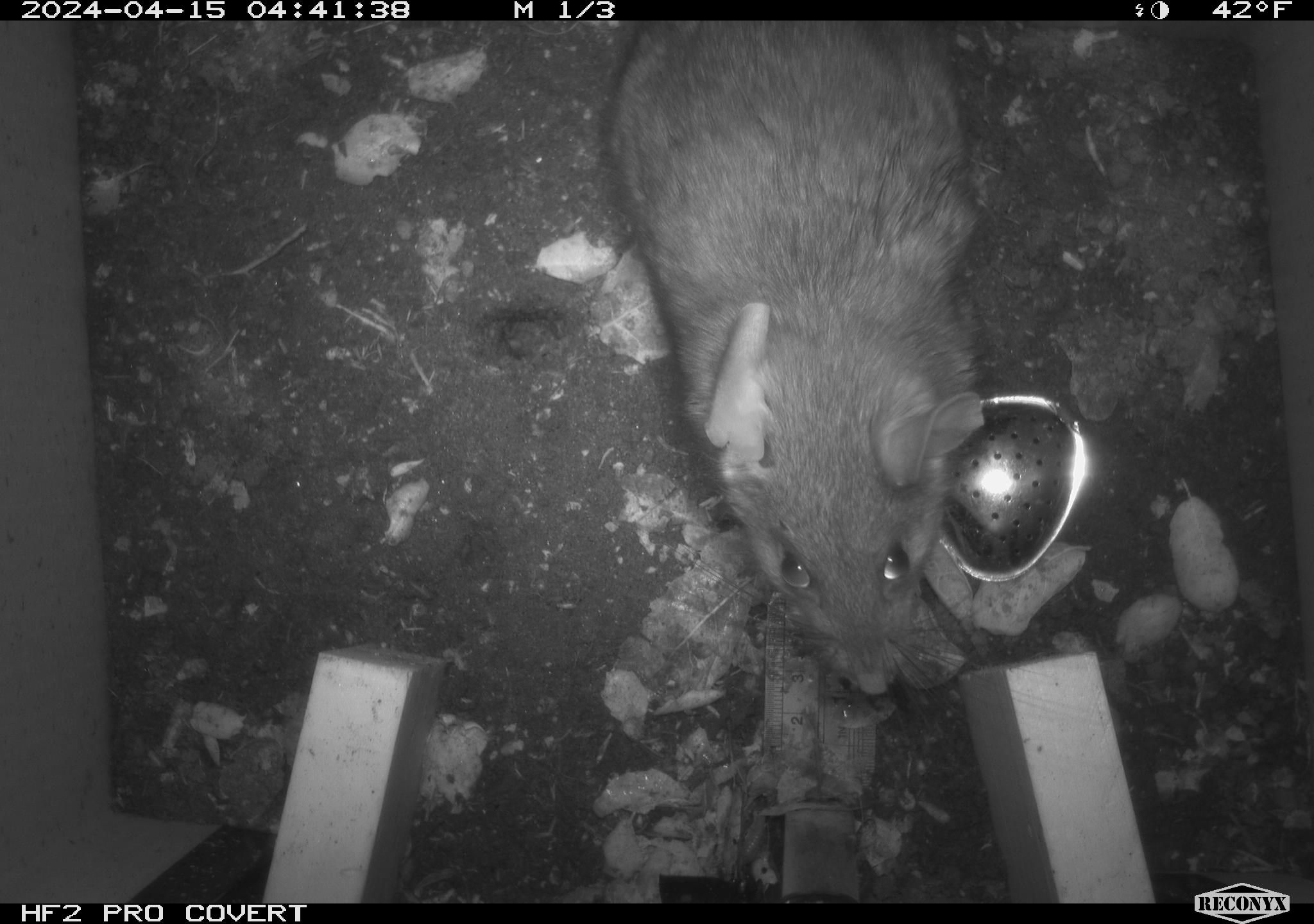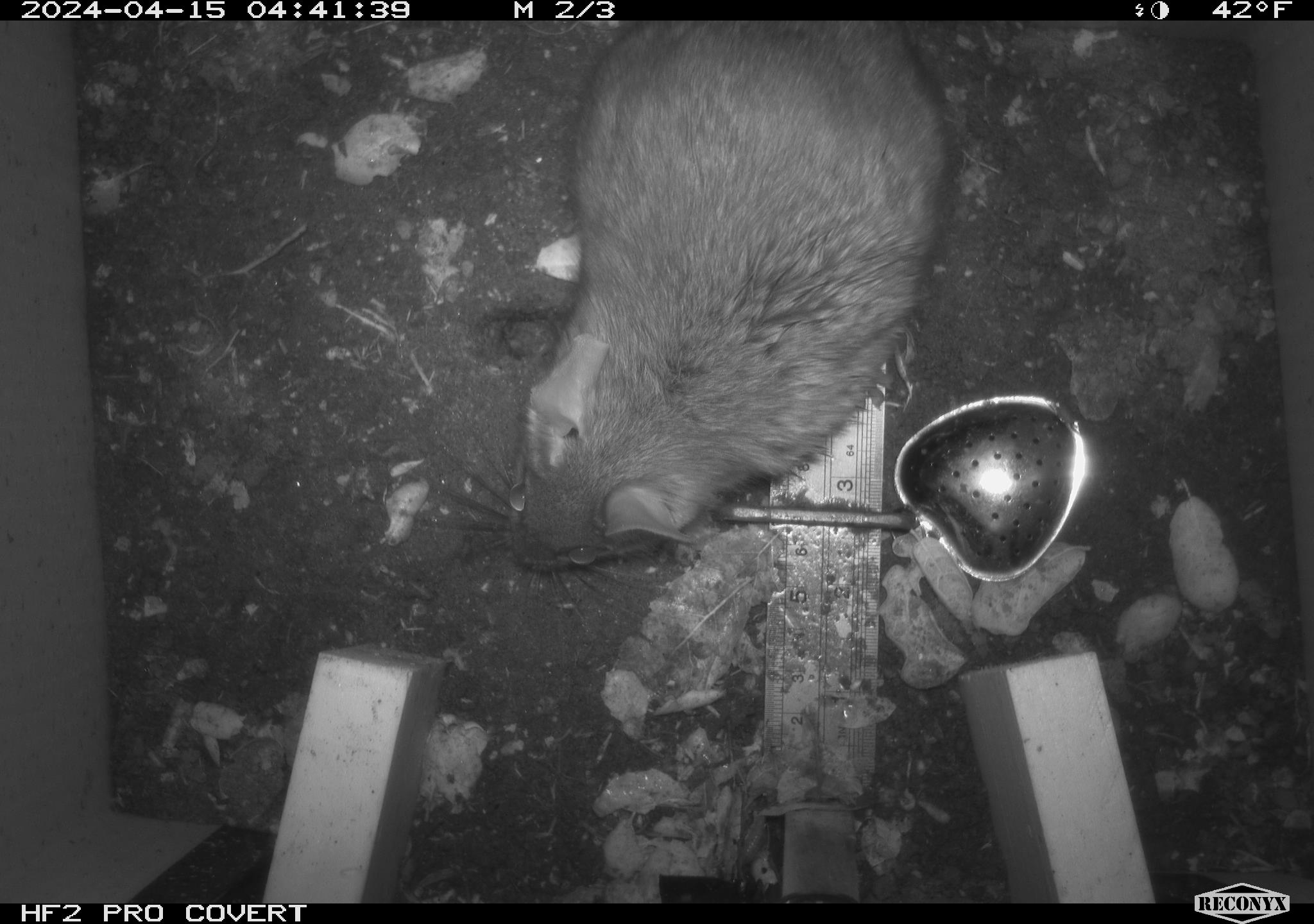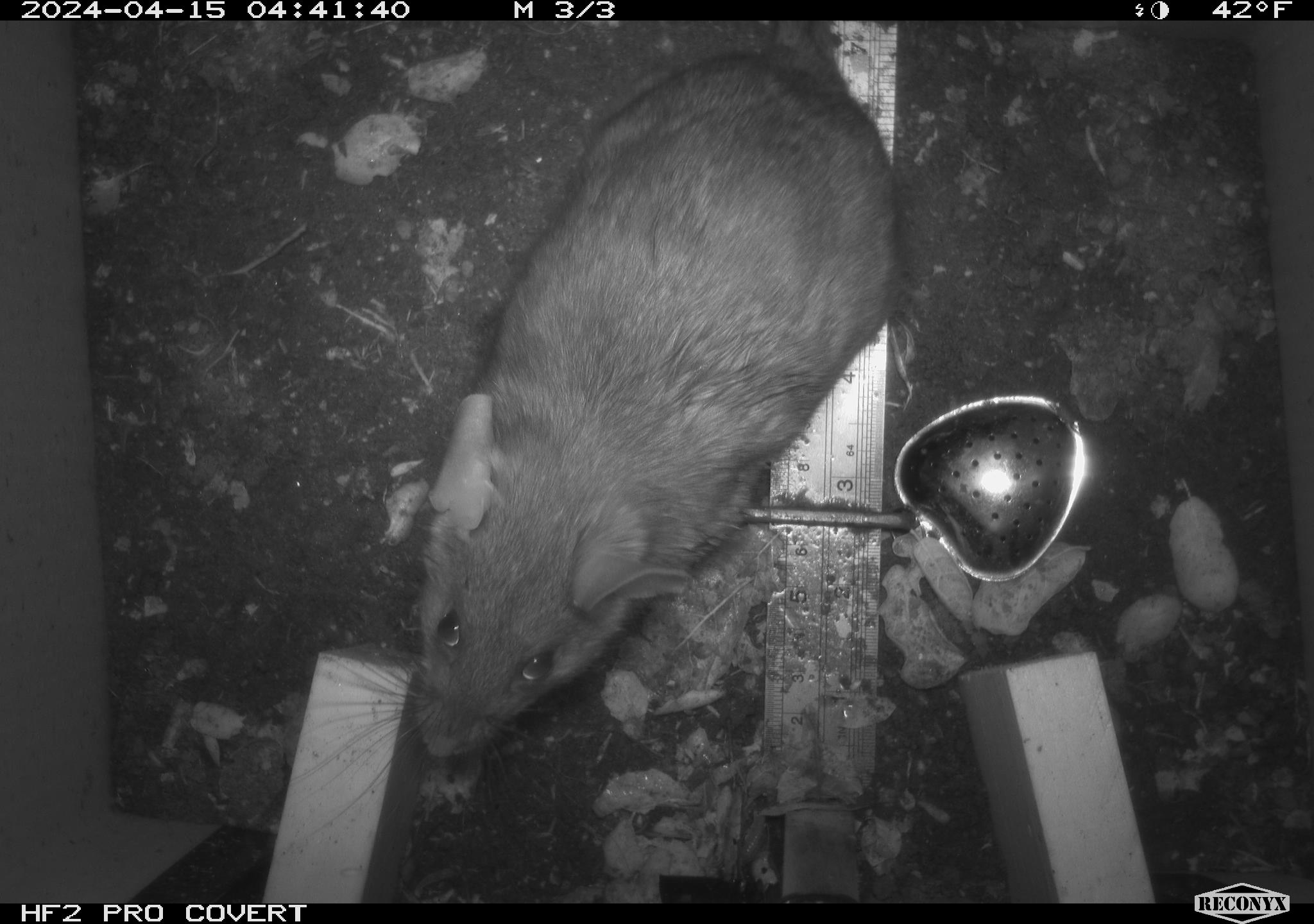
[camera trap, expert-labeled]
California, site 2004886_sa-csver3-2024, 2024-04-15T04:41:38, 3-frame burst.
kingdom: Animalia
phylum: Chordata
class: Mammalia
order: Rodentia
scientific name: Rodentia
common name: rodent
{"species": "rodent (Rodentia)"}